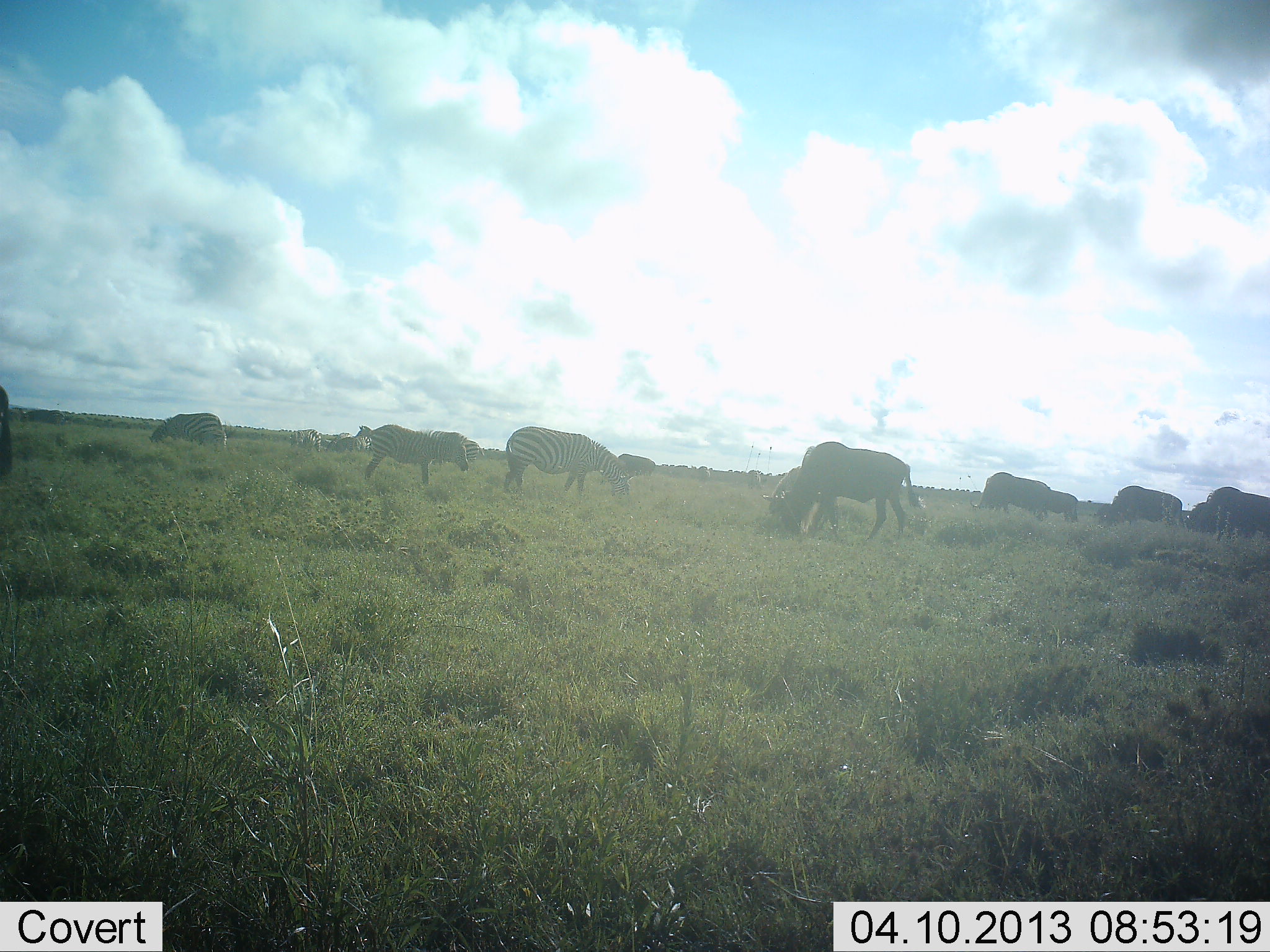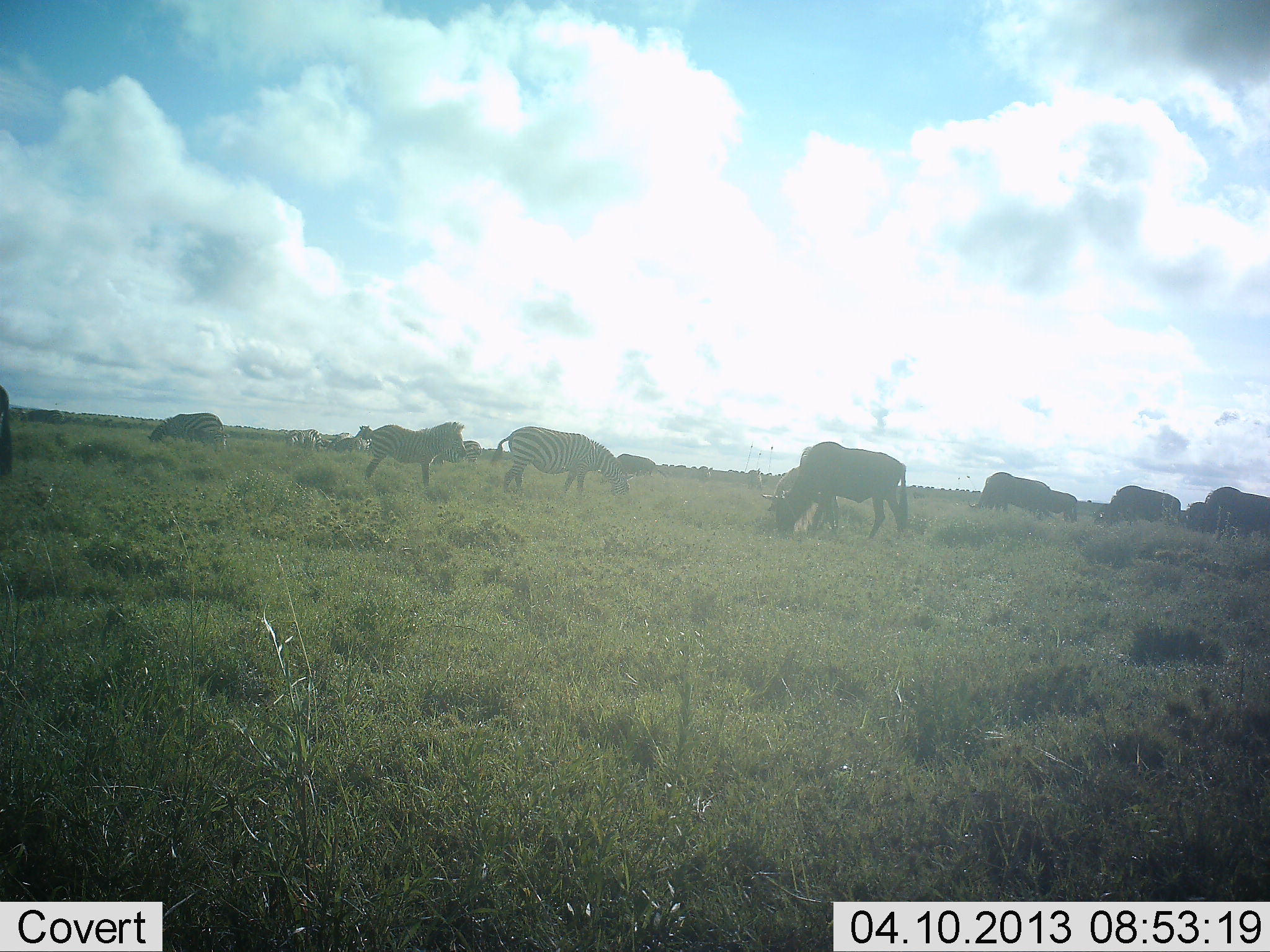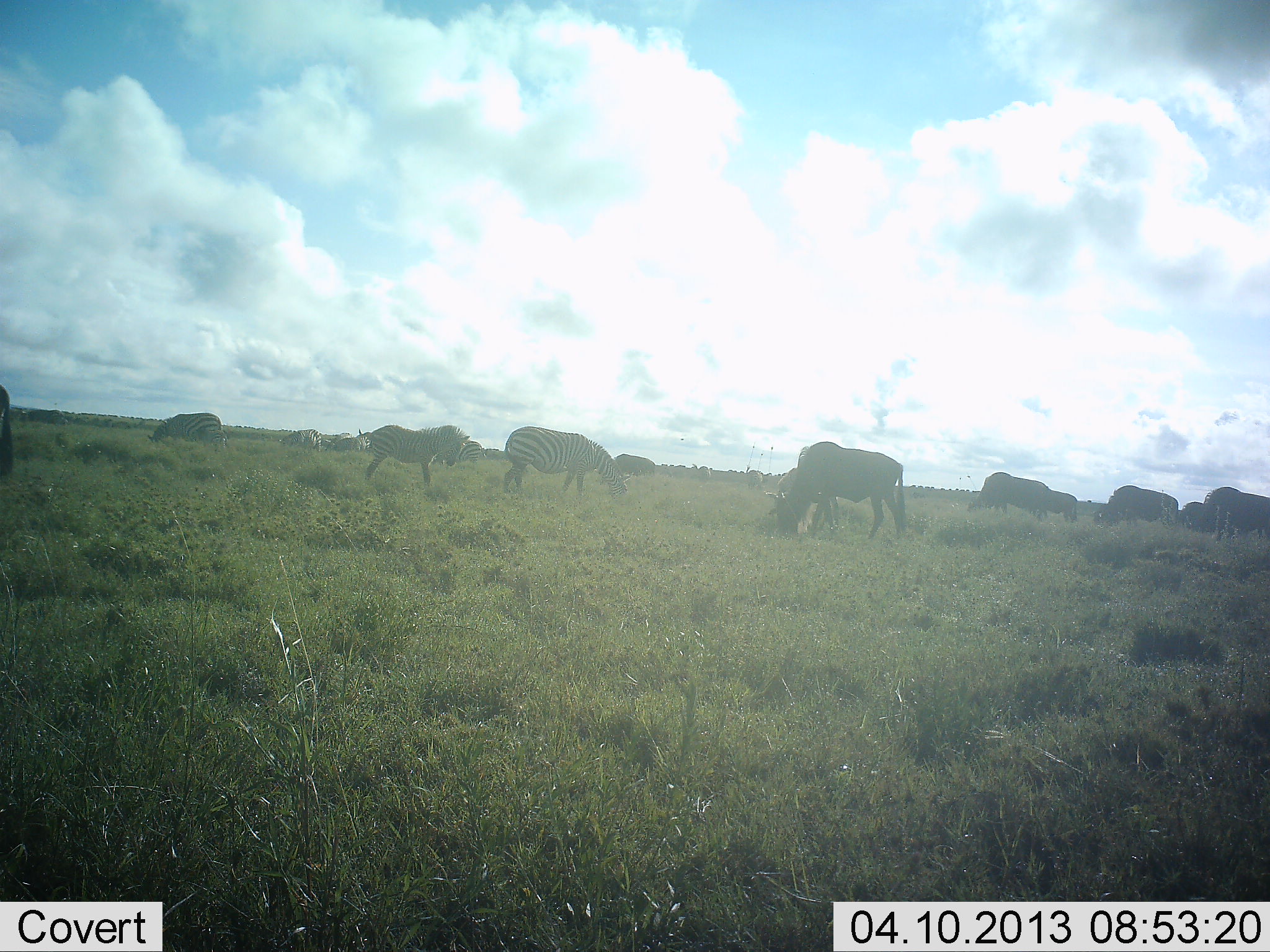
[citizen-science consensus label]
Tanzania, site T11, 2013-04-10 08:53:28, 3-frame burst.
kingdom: Animalia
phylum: Chordata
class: Mammalia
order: Artiodactyla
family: Bovidae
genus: Connochaetes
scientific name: Connochaetes taurinus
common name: blue wildebeest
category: wildebeest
Wildebeest (blue wildebeest) (Connochaetes taurinus), count 7. Behavior (volunteer vote fractions): standing 42%, resting 0%, moving 8%, interacting 0%. Young present (vote fraction): 0%. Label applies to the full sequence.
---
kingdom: Animalia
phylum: Chordata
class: Mammalia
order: Perissodactyla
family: Equidae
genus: Equus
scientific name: Equus quagga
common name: plains zebra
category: zebra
Zebra (plains zebra) (Equus quagga), count 5. Behavior (volunteer vote fractions): standing 71%, resting 0%, moving 7%, interacting 0%. Young present (vote fraction): 11%. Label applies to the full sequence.